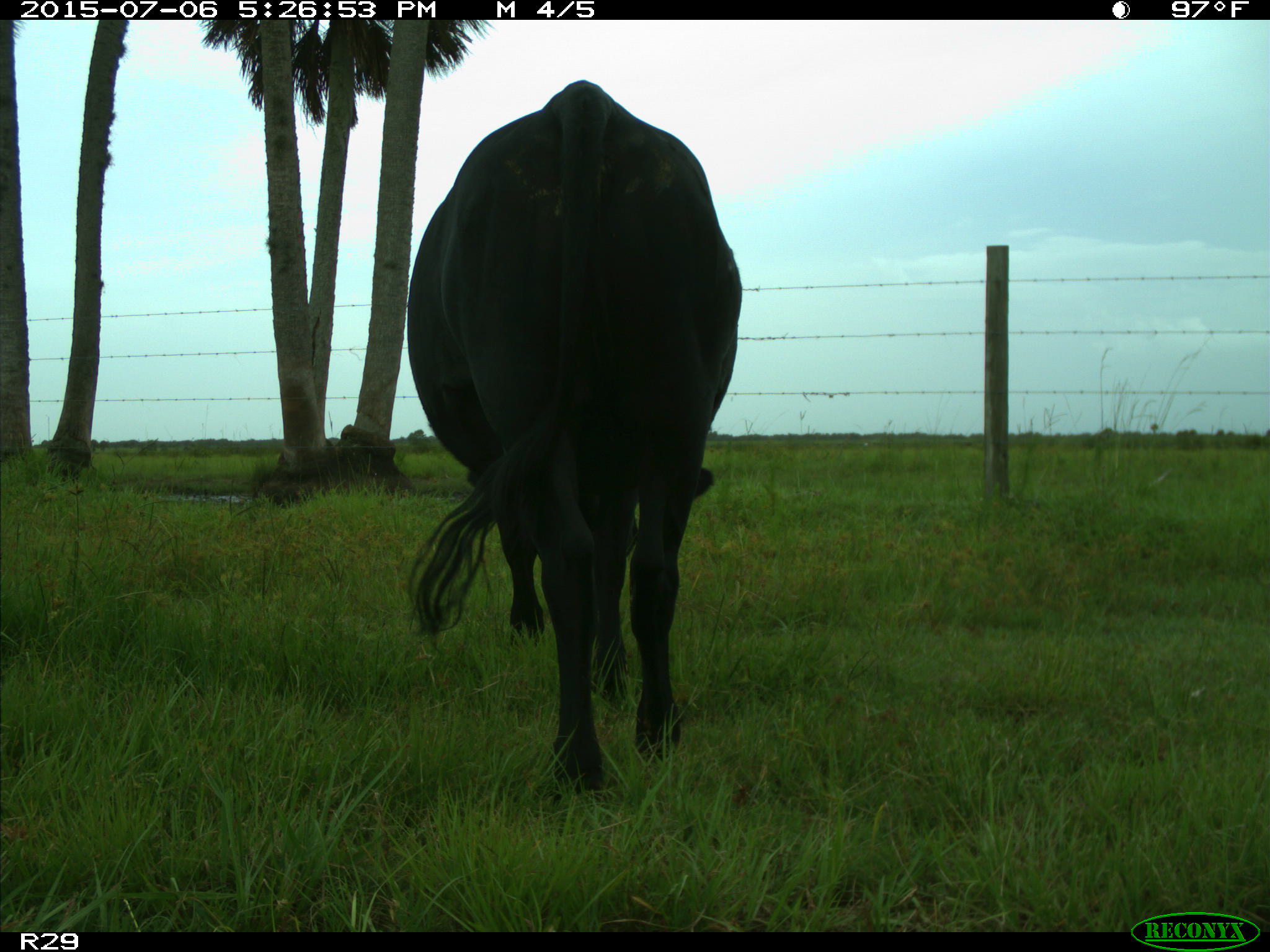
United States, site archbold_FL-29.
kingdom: Animalia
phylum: Chordata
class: Mammalia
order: Artiodactyla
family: Bovidae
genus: Bos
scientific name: Bos taurus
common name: domestic cow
Bos taurus (domestic cow).